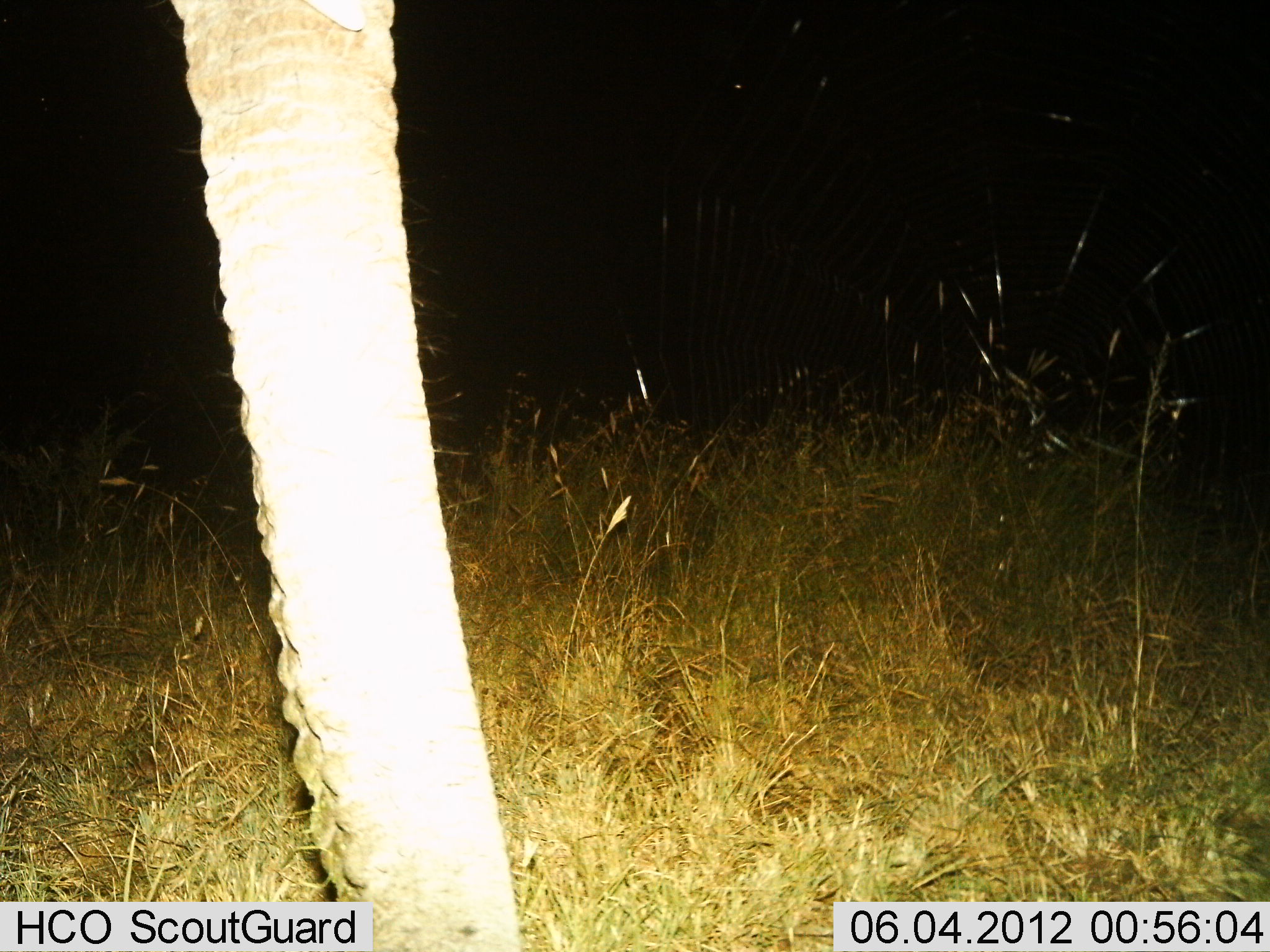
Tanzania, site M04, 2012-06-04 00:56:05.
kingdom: Animalia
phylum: Chordata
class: Mammalia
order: Proboscidea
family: Elephantidae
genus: Loxodonta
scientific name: Loxodonta africana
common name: african bush elephant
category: elephant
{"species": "elephant (african bush elephant) (Loxodonta africana)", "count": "1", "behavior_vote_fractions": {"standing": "100%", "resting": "0%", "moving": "0%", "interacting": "0%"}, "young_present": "0%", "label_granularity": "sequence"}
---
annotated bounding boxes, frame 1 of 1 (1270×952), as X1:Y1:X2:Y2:
animal: 166:1:525:952